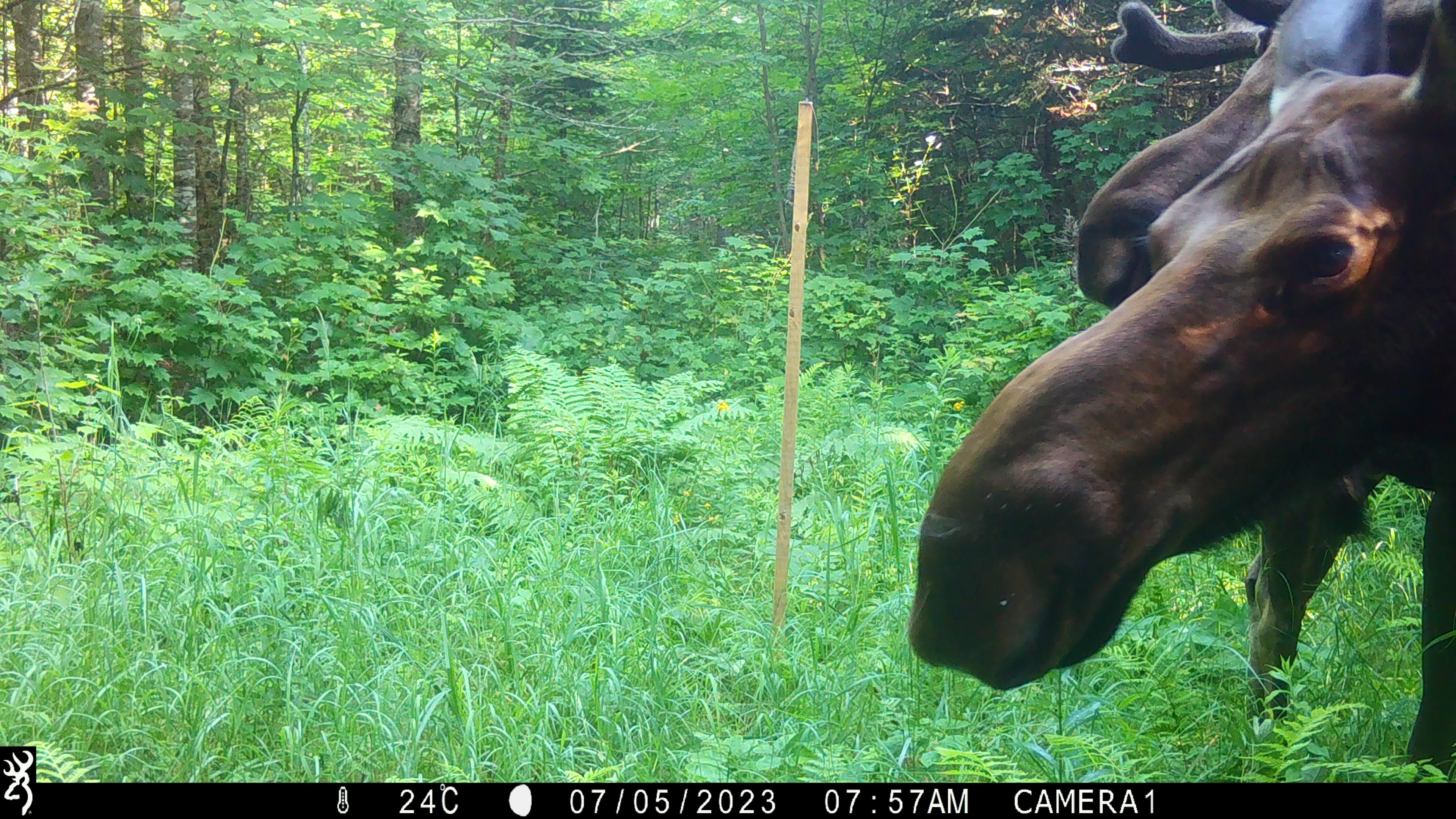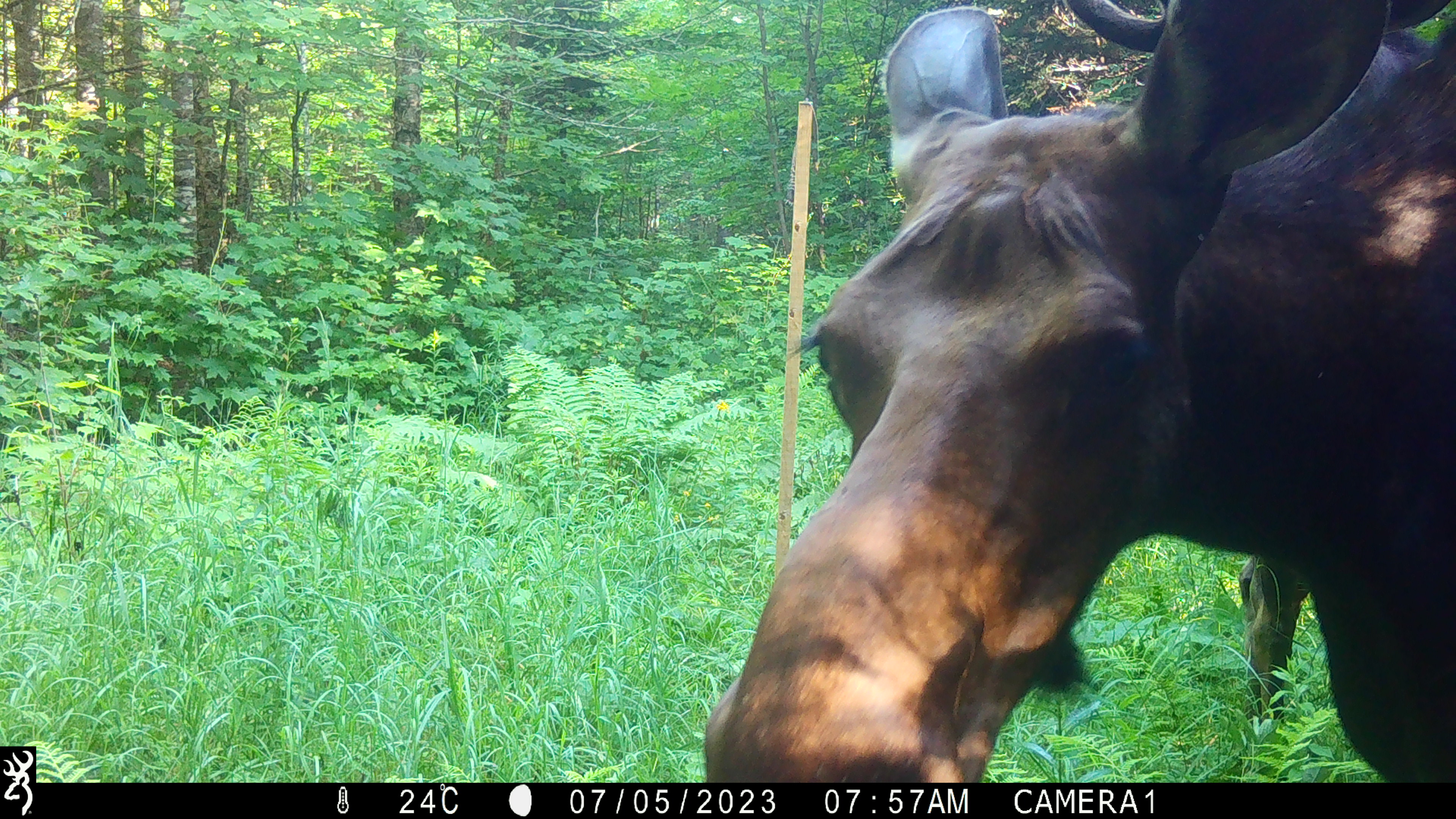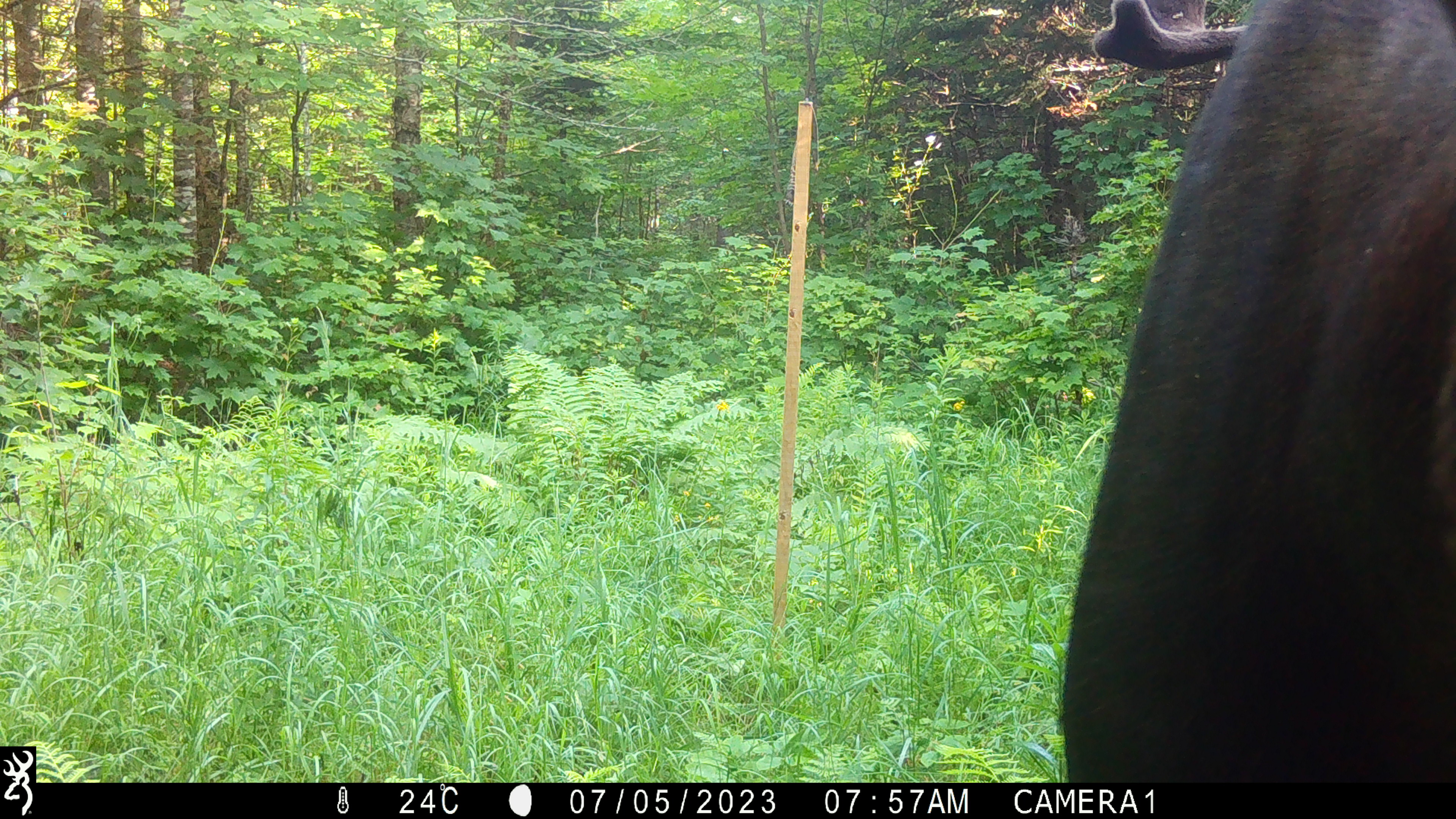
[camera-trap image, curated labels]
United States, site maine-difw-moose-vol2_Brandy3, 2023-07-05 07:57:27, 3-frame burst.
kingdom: Animalia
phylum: Chordata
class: Mammalia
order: Artiodactyla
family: Cervidae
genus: Alces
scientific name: Alces alces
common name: moose